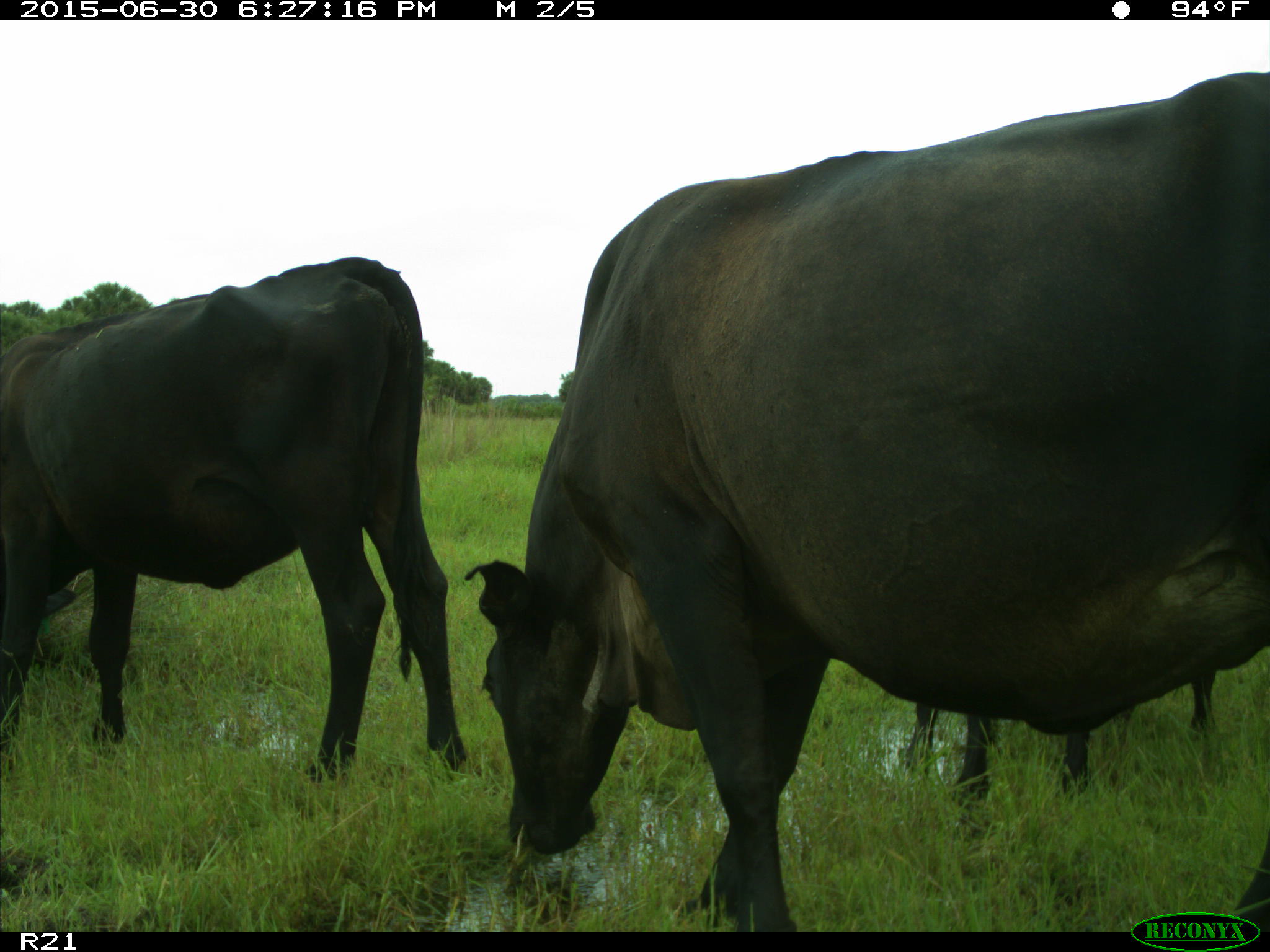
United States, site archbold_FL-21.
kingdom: Animalia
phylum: Chordata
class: Mammalia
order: Artiodactyla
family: Bovidae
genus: Bos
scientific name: Bos taurus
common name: domestic cow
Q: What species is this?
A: Bos taurus (domestic cow).